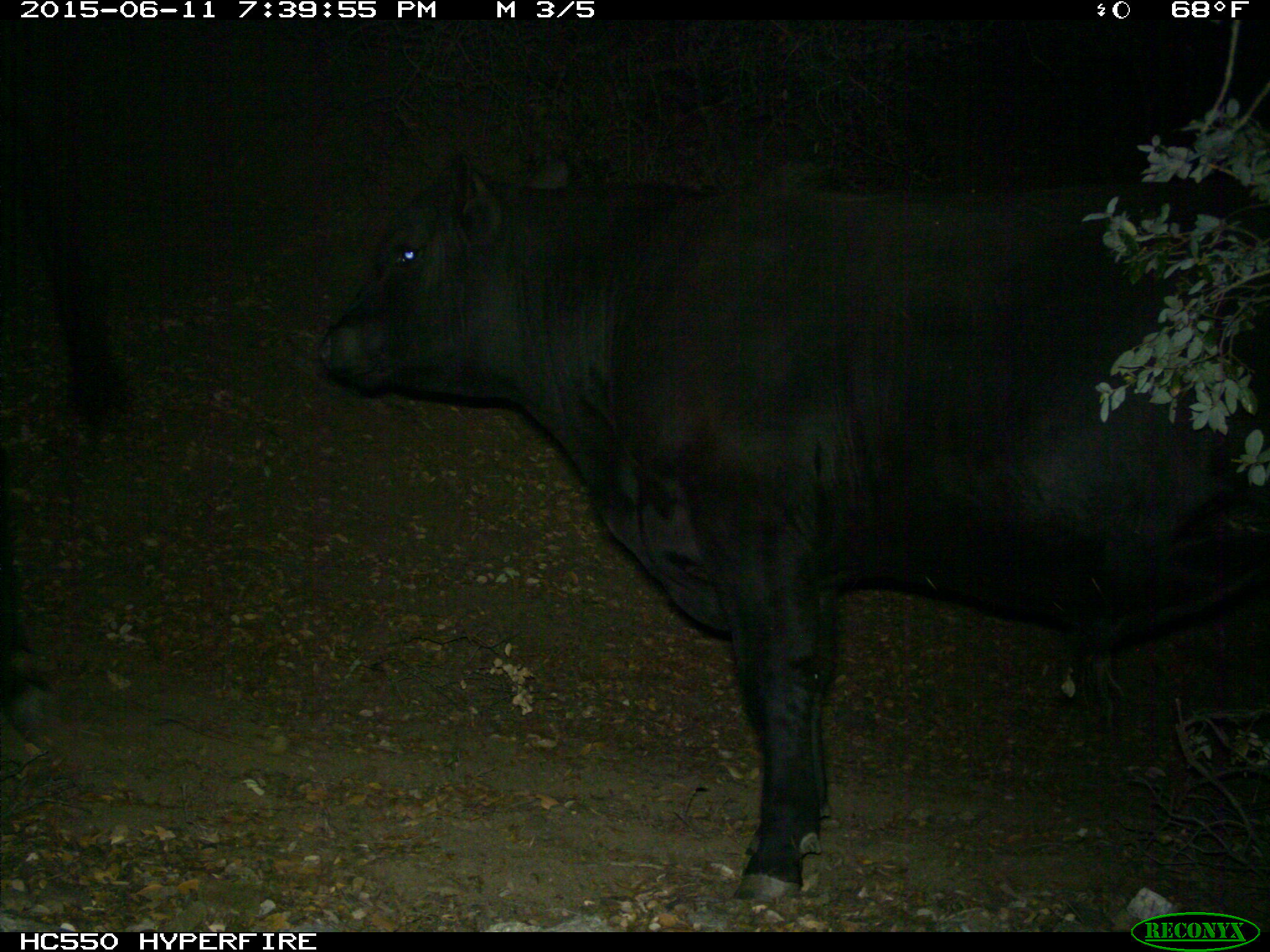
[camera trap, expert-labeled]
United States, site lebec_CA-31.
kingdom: Animalia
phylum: Chordata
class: Mammalia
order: Artiodactyla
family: Bovidae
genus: Bos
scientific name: Bos taurus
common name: domestic cow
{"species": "Bos taurus (domestic cow)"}